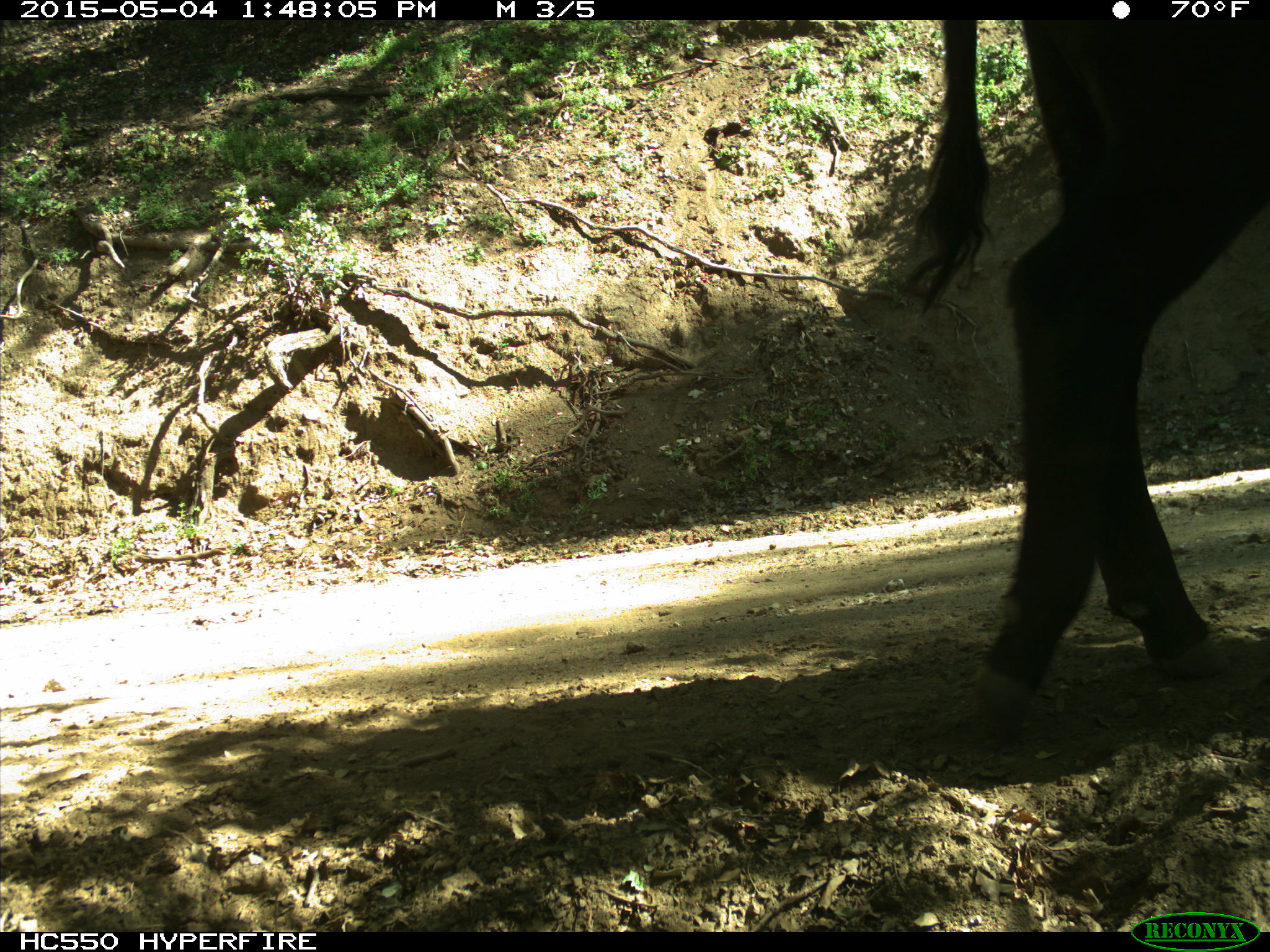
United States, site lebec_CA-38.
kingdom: Animalia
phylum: Chordata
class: Mammalia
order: Artiodactyla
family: Bovidae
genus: Bos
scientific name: Bos taurus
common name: domestic cow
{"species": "Bos taurus (domestic cow)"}